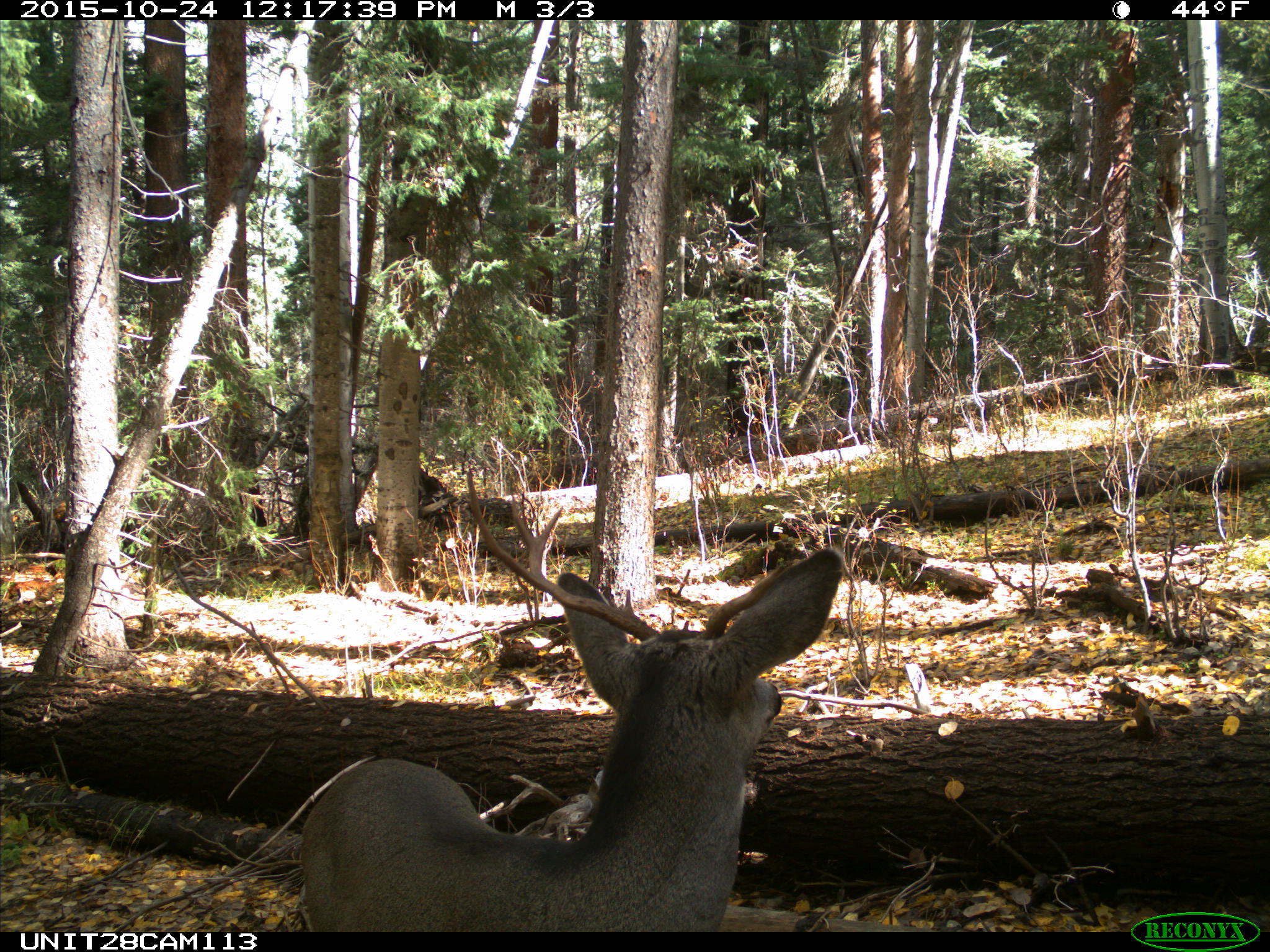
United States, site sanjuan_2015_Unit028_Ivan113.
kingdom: Animalia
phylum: Chordata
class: Mammalia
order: Artiodactyla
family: Cervidae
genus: Odocoileus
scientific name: Odocoileus hemionus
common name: mule deer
Odocoileus hemionus (mule deer).